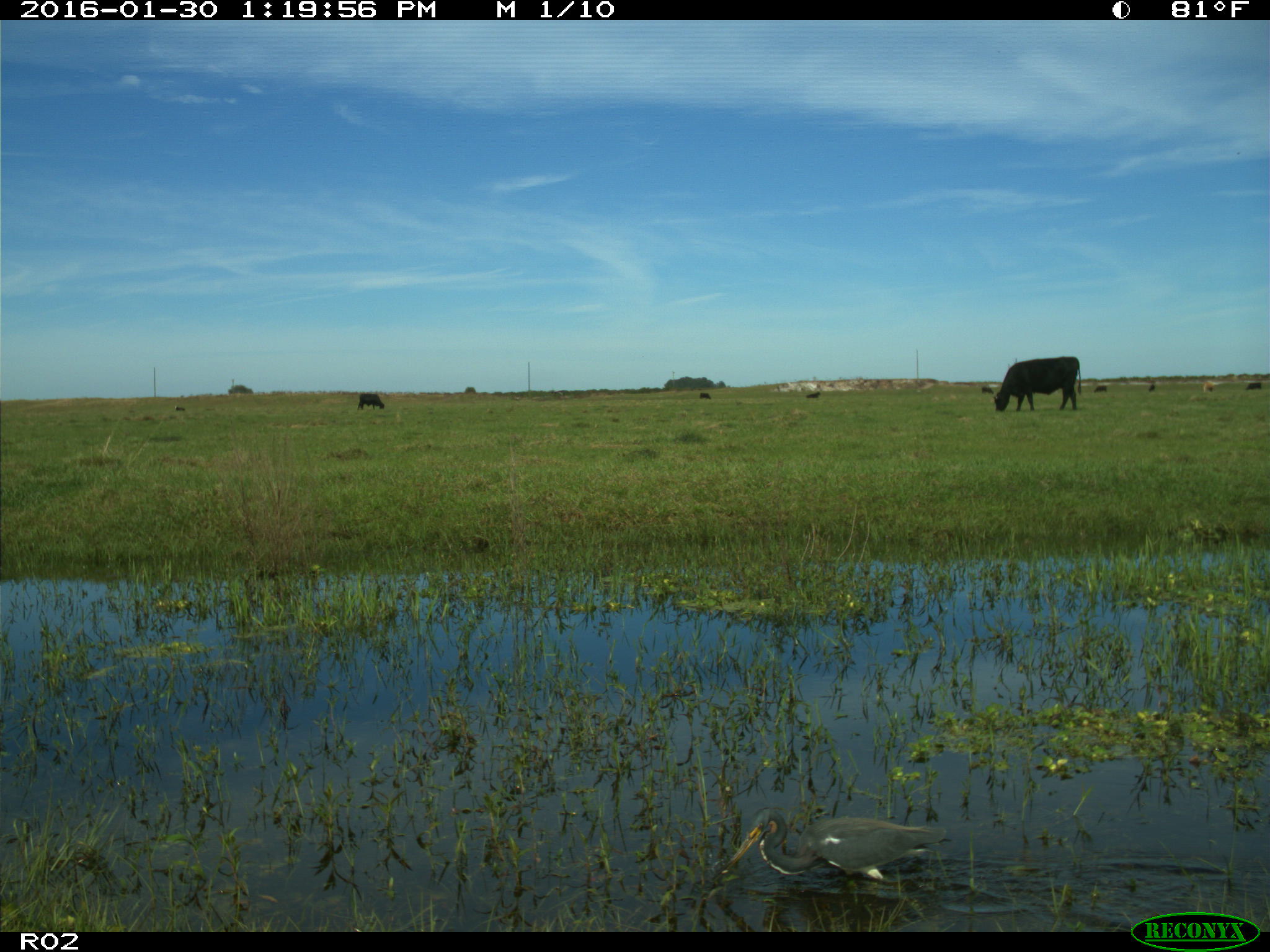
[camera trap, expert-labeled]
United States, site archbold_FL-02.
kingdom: Animalia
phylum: Chordata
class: Mammalia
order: Artiodactyla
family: Bovidae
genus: Bos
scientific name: Bos taurus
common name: domestic cow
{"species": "Bos taurus (domestic cow)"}